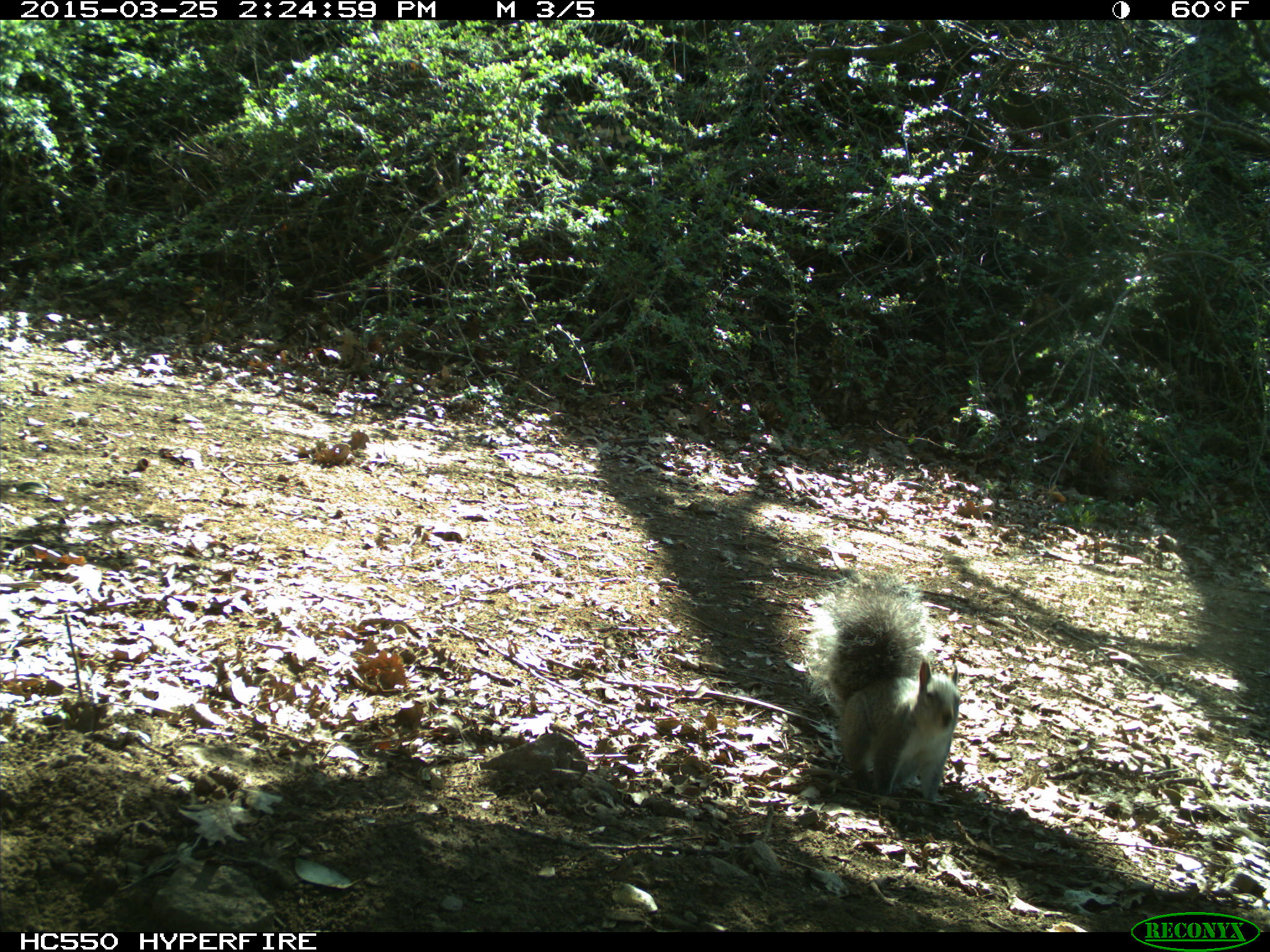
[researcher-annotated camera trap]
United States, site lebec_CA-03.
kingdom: Animalia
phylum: Chordata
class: Mammalia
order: Rodentia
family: Sciuridae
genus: Sciurus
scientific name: Sciurus carolinensis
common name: eastern gray squirrel